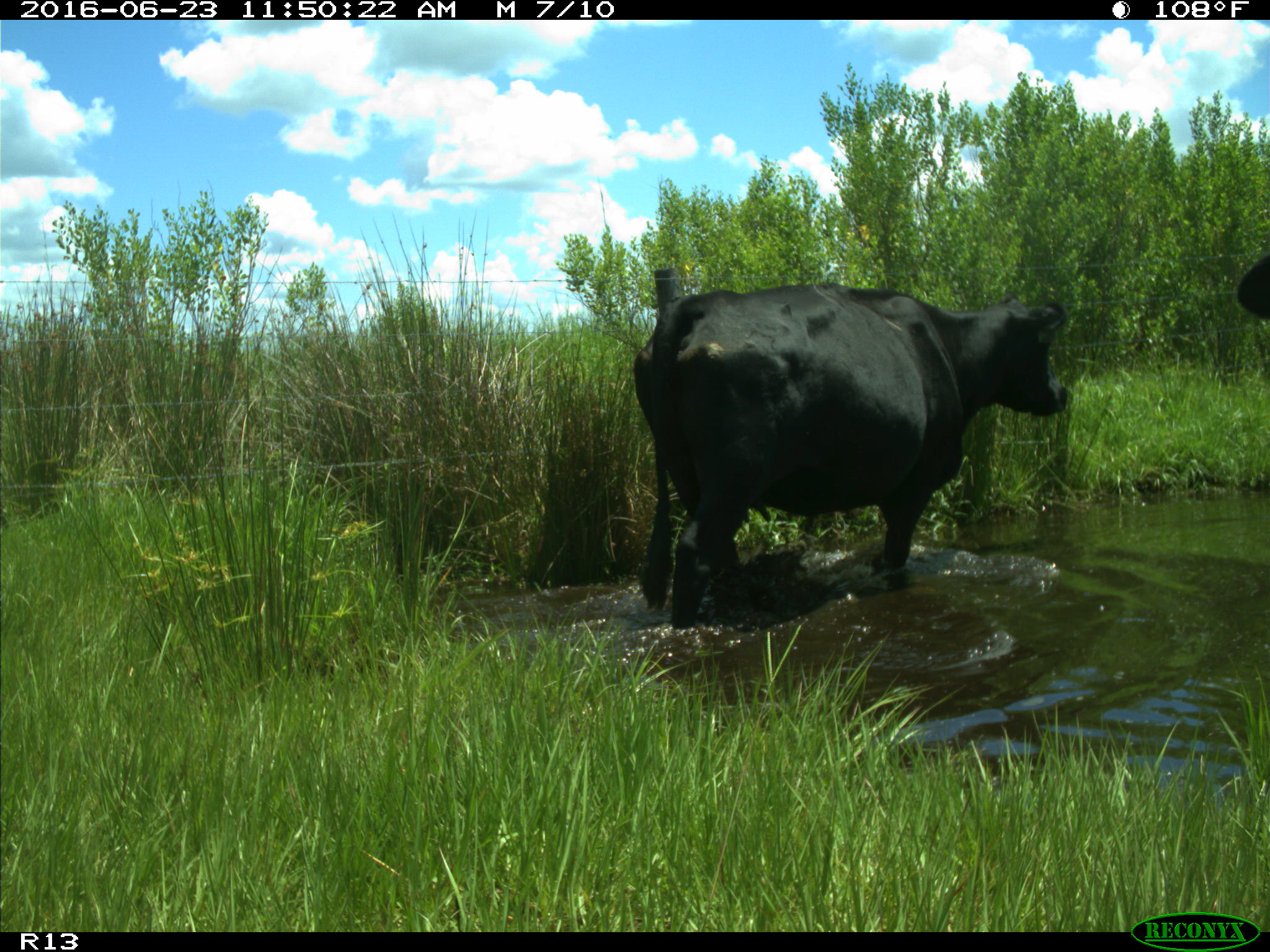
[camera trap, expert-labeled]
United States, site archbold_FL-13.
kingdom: Animalia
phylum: Chordata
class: Mammalia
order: Artiodactyla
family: Bovidae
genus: Bos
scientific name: Bos taurus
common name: domestic cow